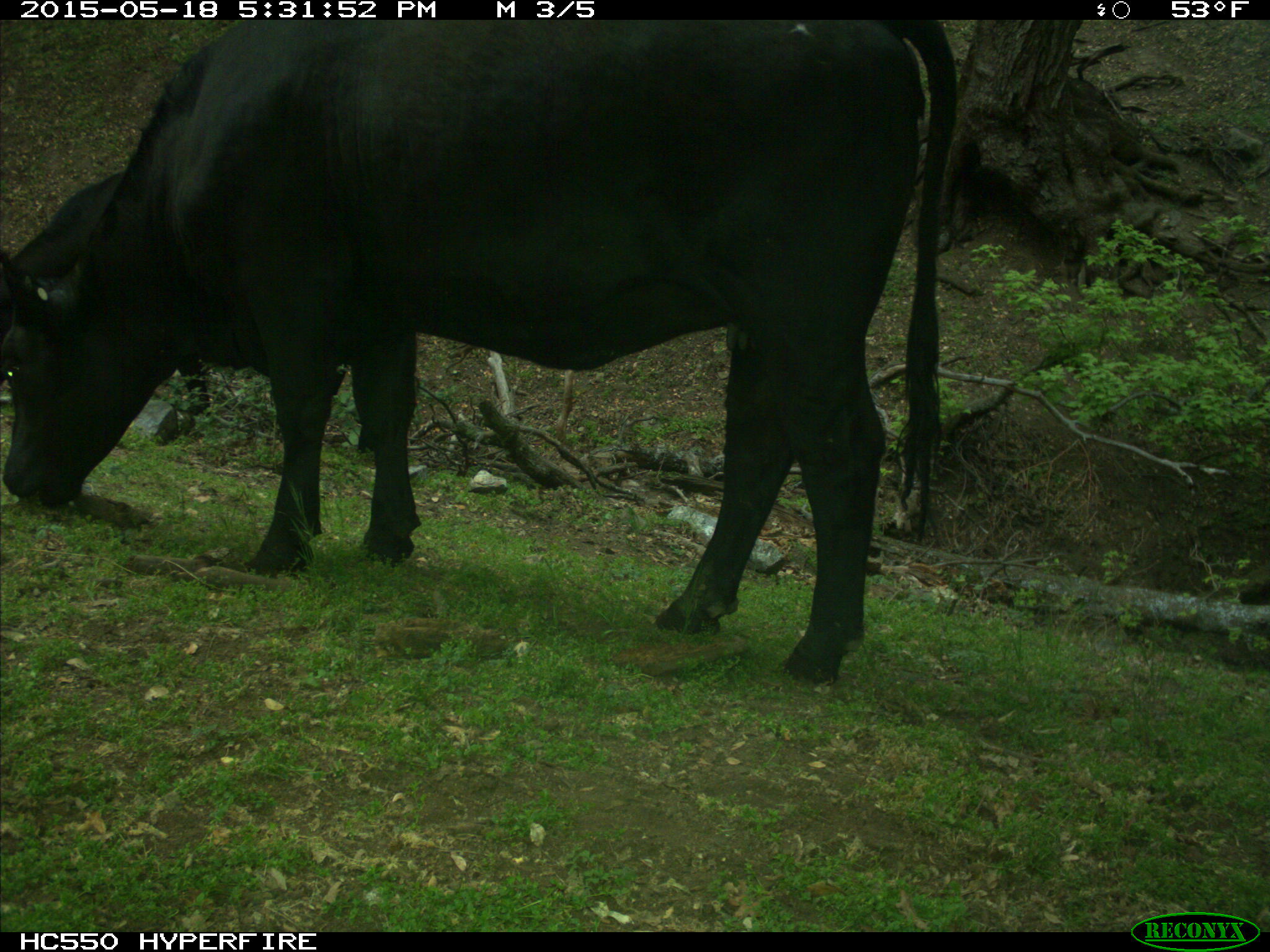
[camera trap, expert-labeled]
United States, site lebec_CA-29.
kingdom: Animalia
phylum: Chordata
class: Mammalia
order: Artiodactyla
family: Bovidae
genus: Bos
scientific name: Bos taurus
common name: domestic cow